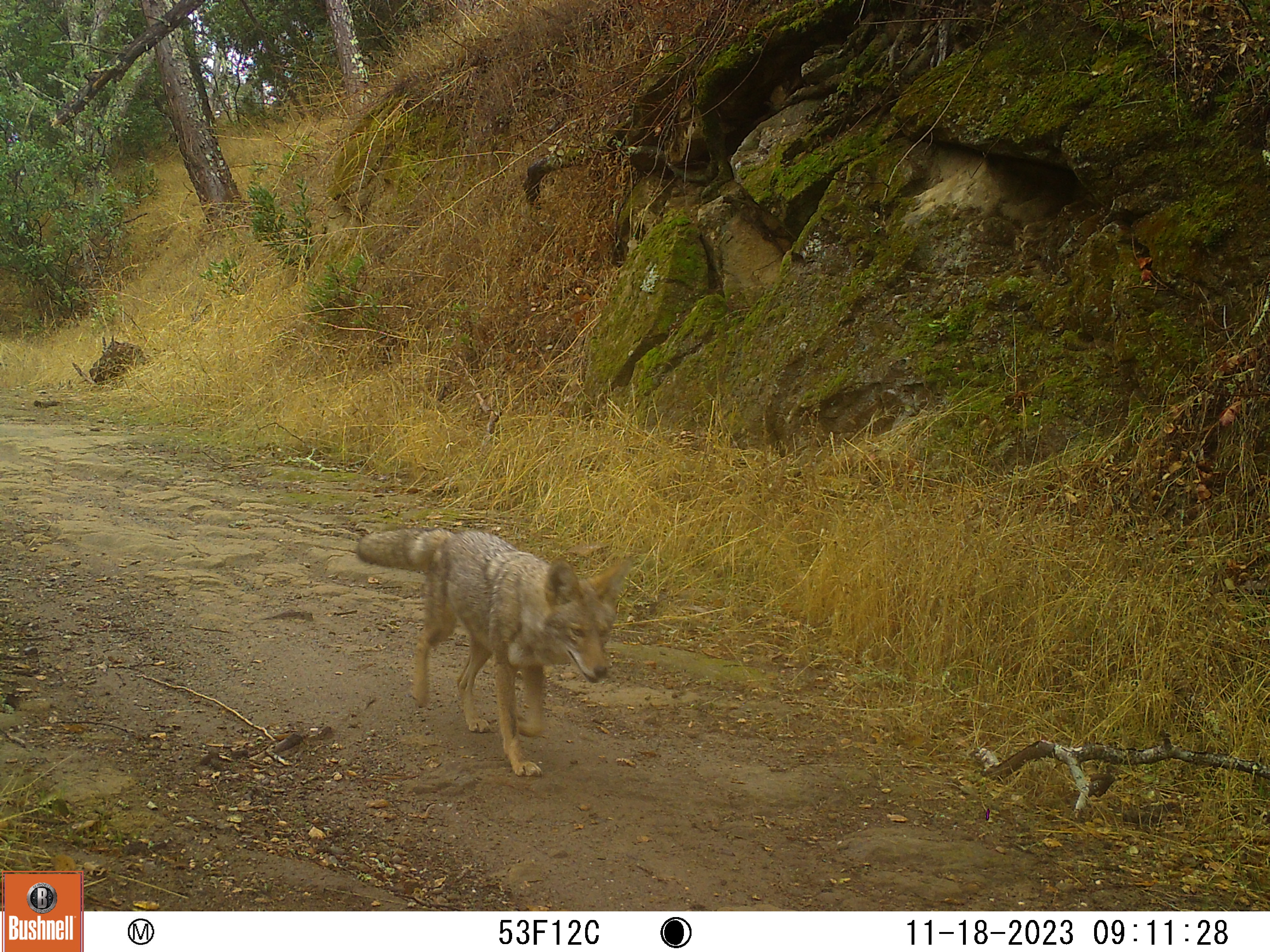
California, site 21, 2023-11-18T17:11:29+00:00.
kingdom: Animalia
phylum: Chordata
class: Mammalia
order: Carnivora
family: Canidae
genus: Canis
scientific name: Canis latrans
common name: coyote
Coyote (Canis latrans).